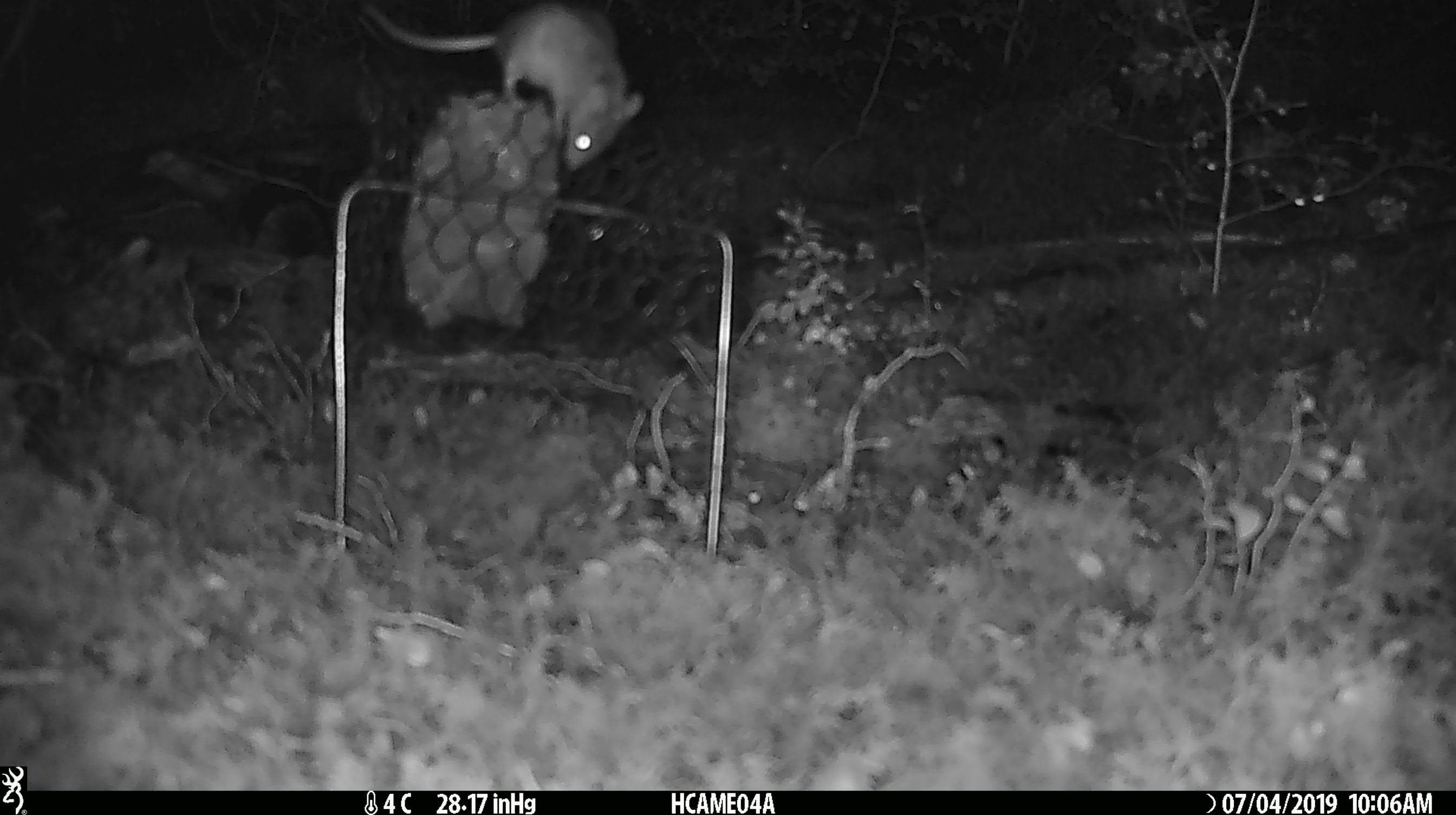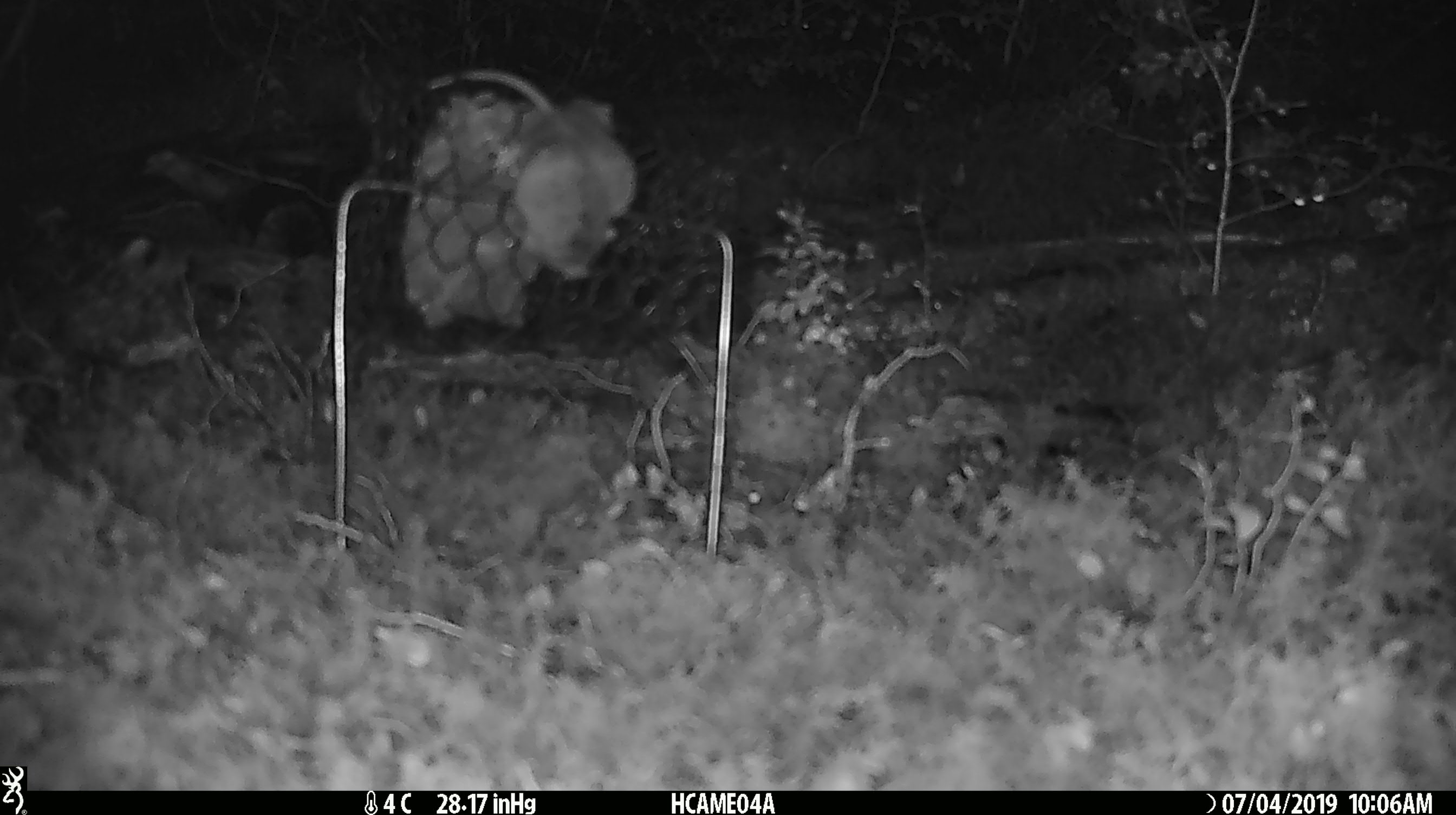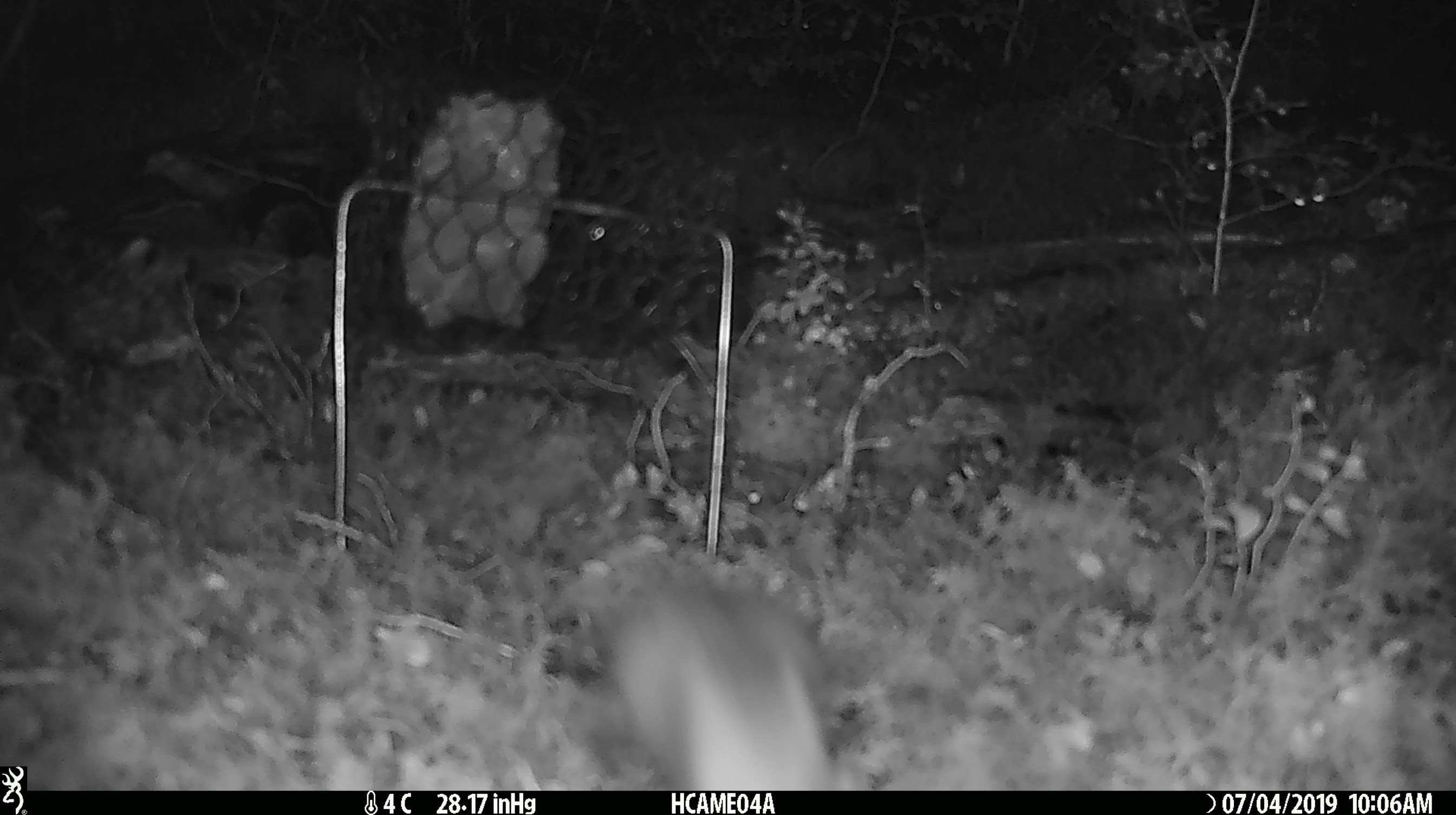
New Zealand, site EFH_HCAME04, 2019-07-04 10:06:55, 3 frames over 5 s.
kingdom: Animalia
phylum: Chordata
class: Mammalia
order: Rodentia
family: Muridae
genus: Mus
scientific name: Mus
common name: mouse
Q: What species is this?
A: Mouse (Mus).